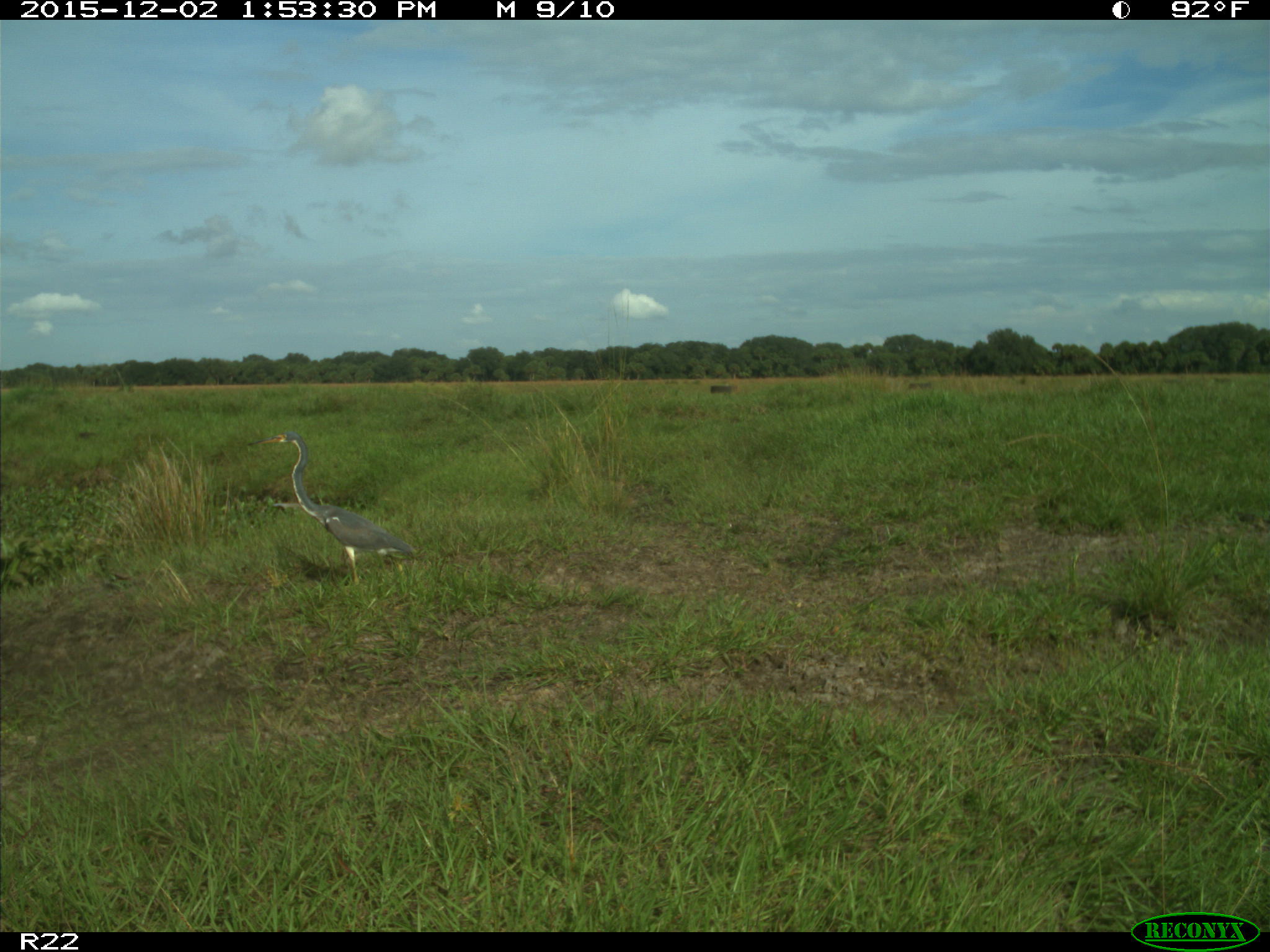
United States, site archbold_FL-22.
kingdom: Animalia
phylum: Chordata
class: Aves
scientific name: Aves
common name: birds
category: unidentified bird